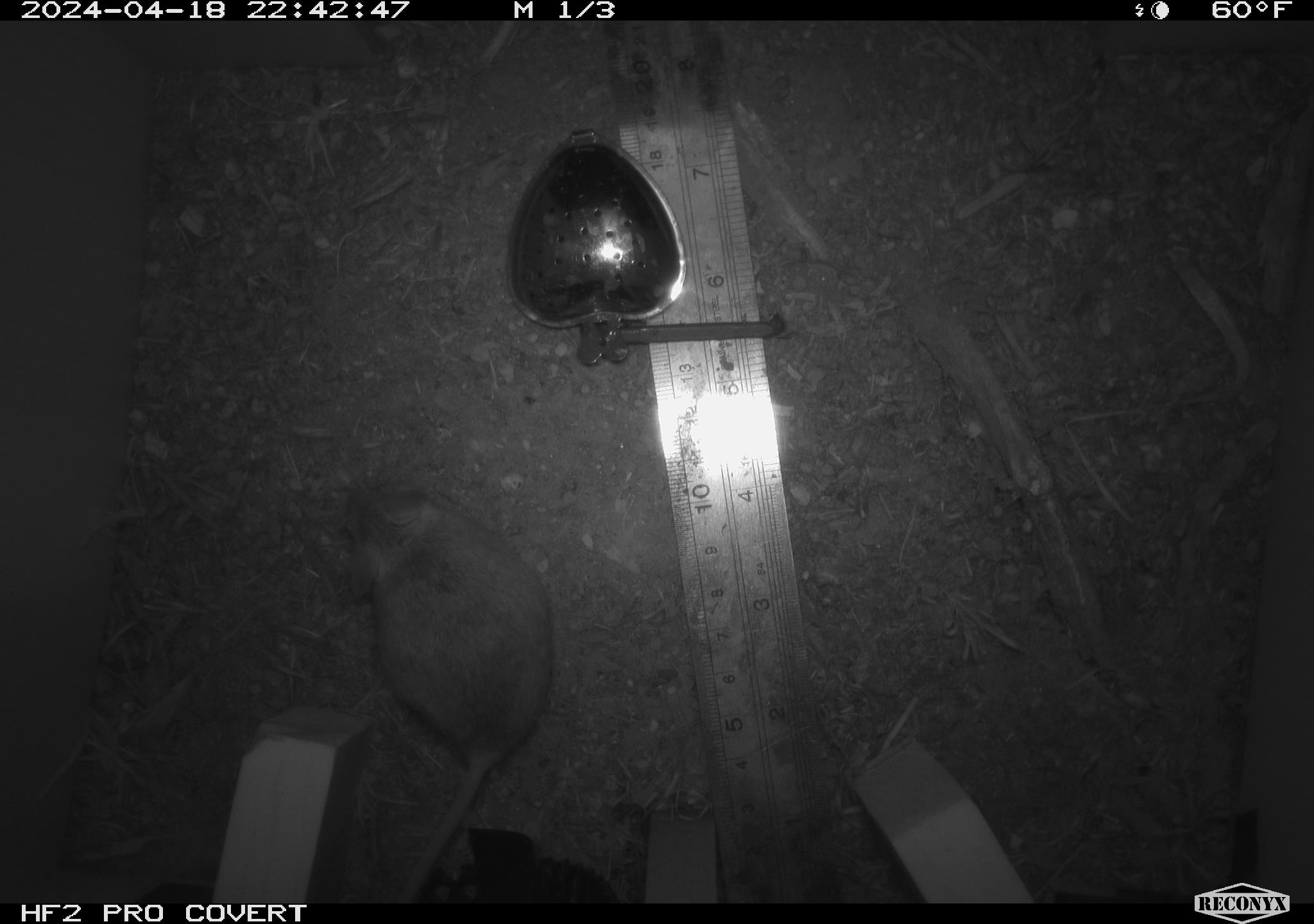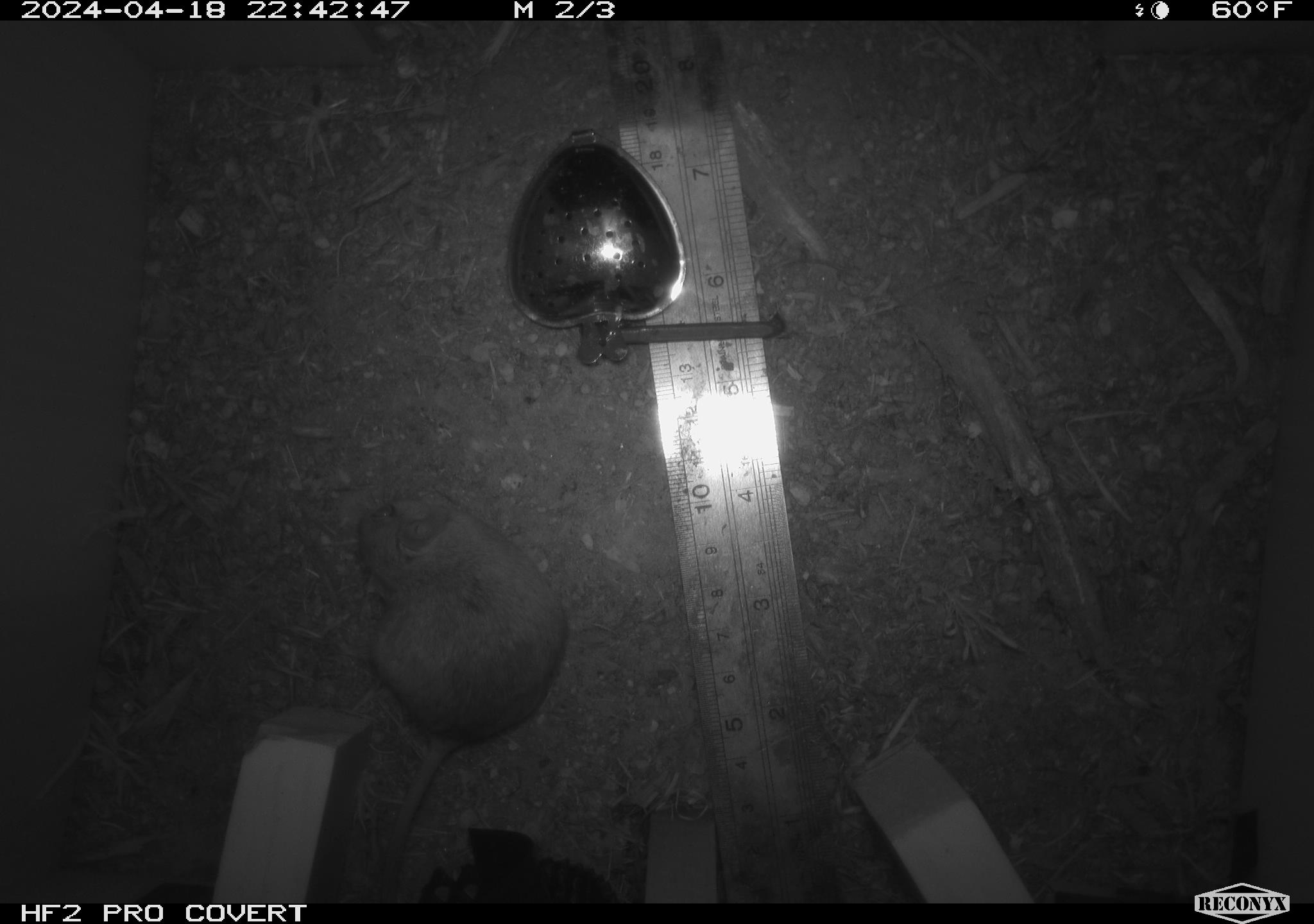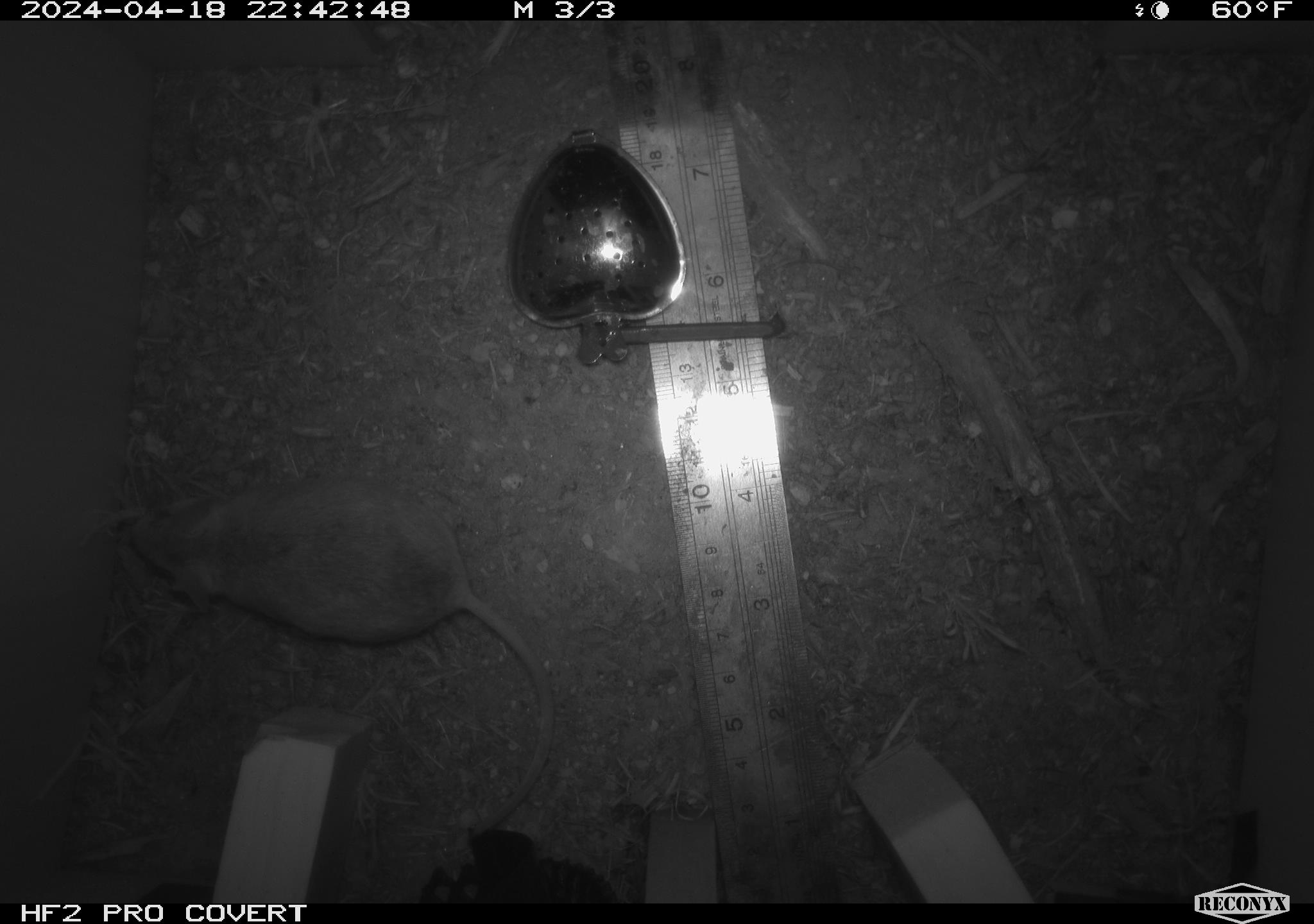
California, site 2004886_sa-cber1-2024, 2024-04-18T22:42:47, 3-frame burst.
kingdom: Animalia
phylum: Chordata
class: Mammalia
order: Rodentia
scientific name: Rodentia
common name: mouse species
Mouse species (Rodentia).